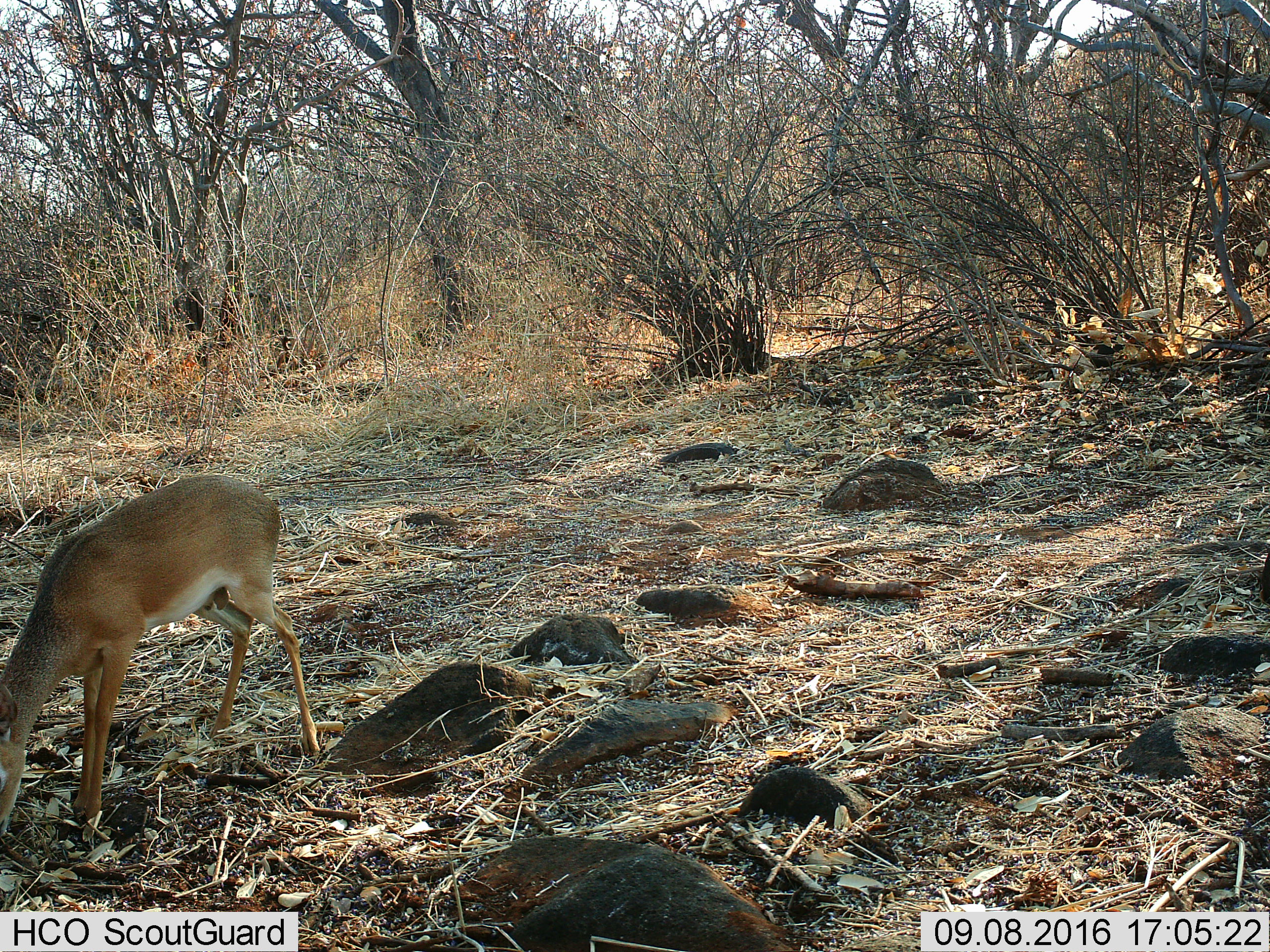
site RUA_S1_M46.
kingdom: Animalia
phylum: Chordata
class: Mammalia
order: Artiodactyla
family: Bovidae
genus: Madoqua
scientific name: Madoqua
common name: dik-dik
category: dikdik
Dikdik (dik-dik) (Madoqua), count 1. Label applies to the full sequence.